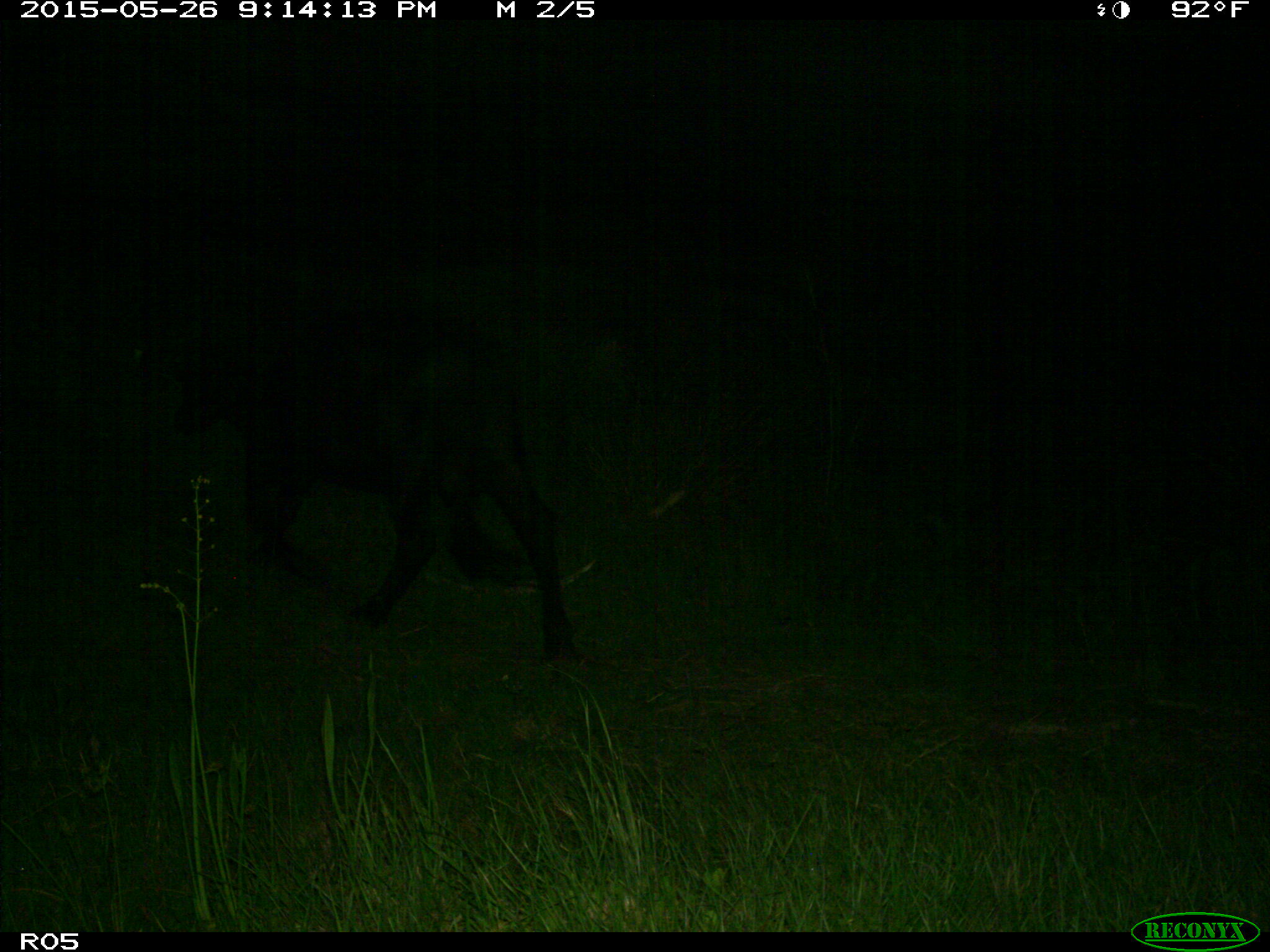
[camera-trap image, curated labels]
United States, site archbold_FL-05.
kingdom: Animalia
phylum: Chordata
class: Mammalia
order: Artiodactyla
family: Bovidae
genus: Bos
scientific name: Bos taurus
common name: domestic cow